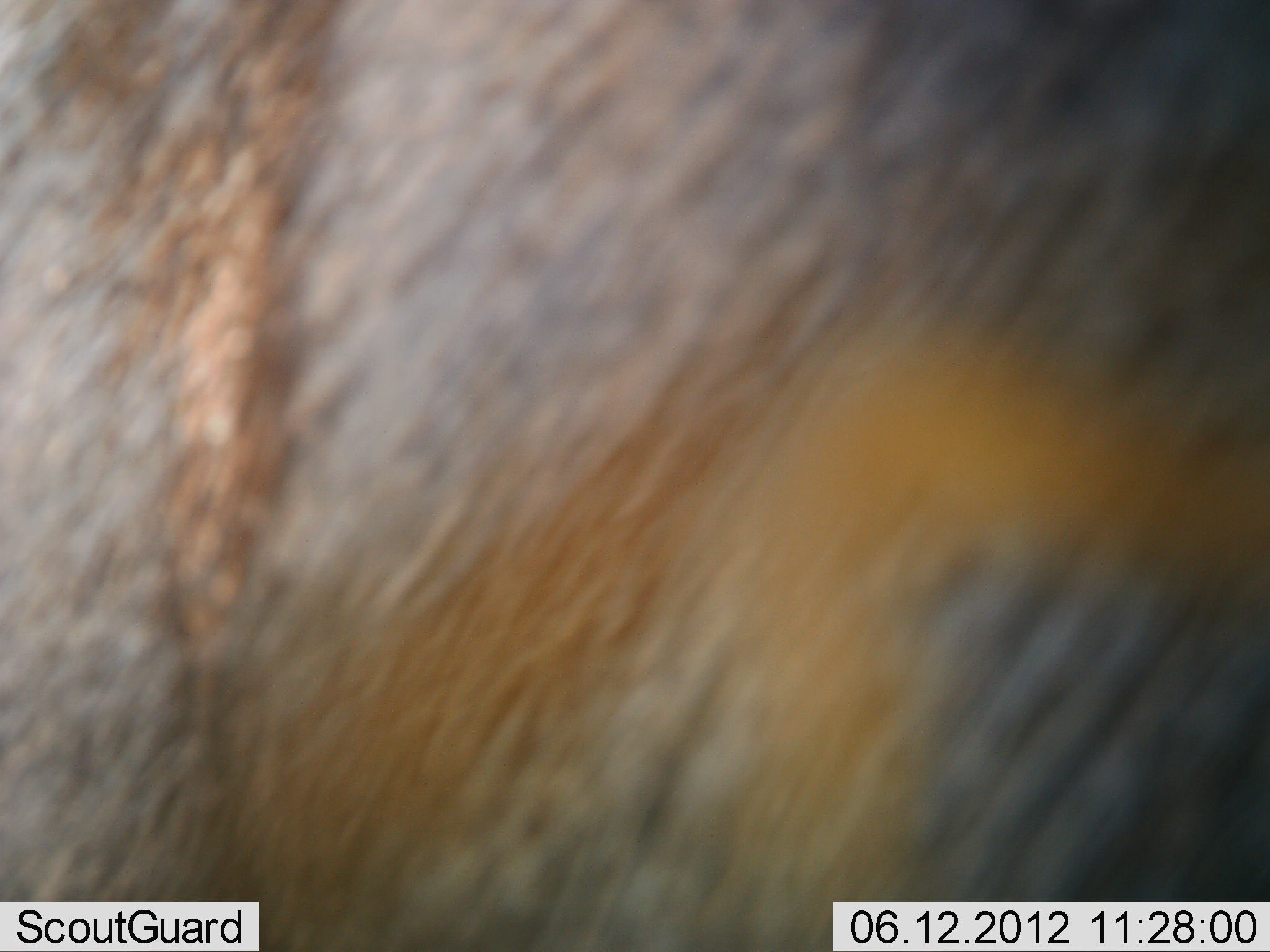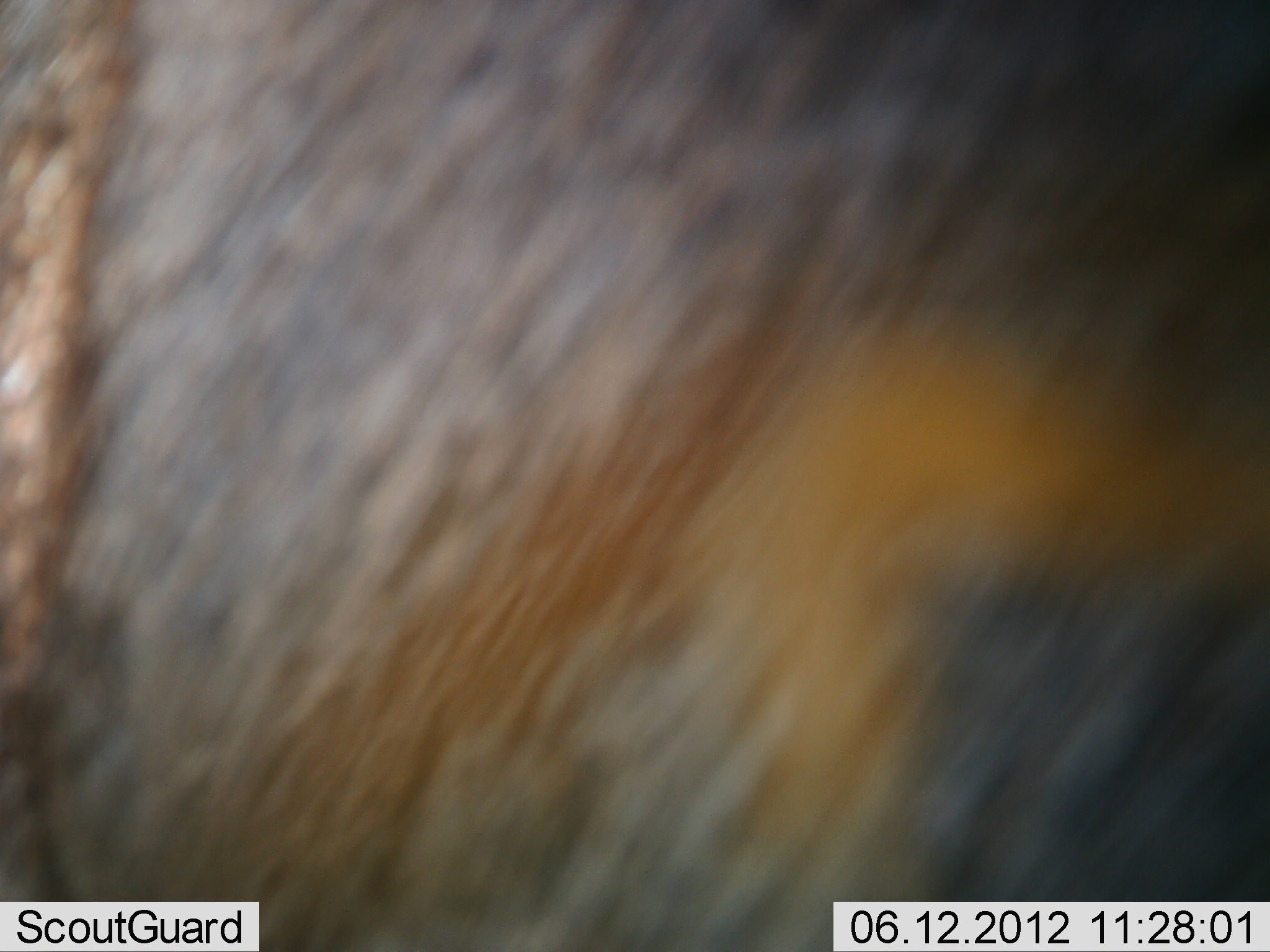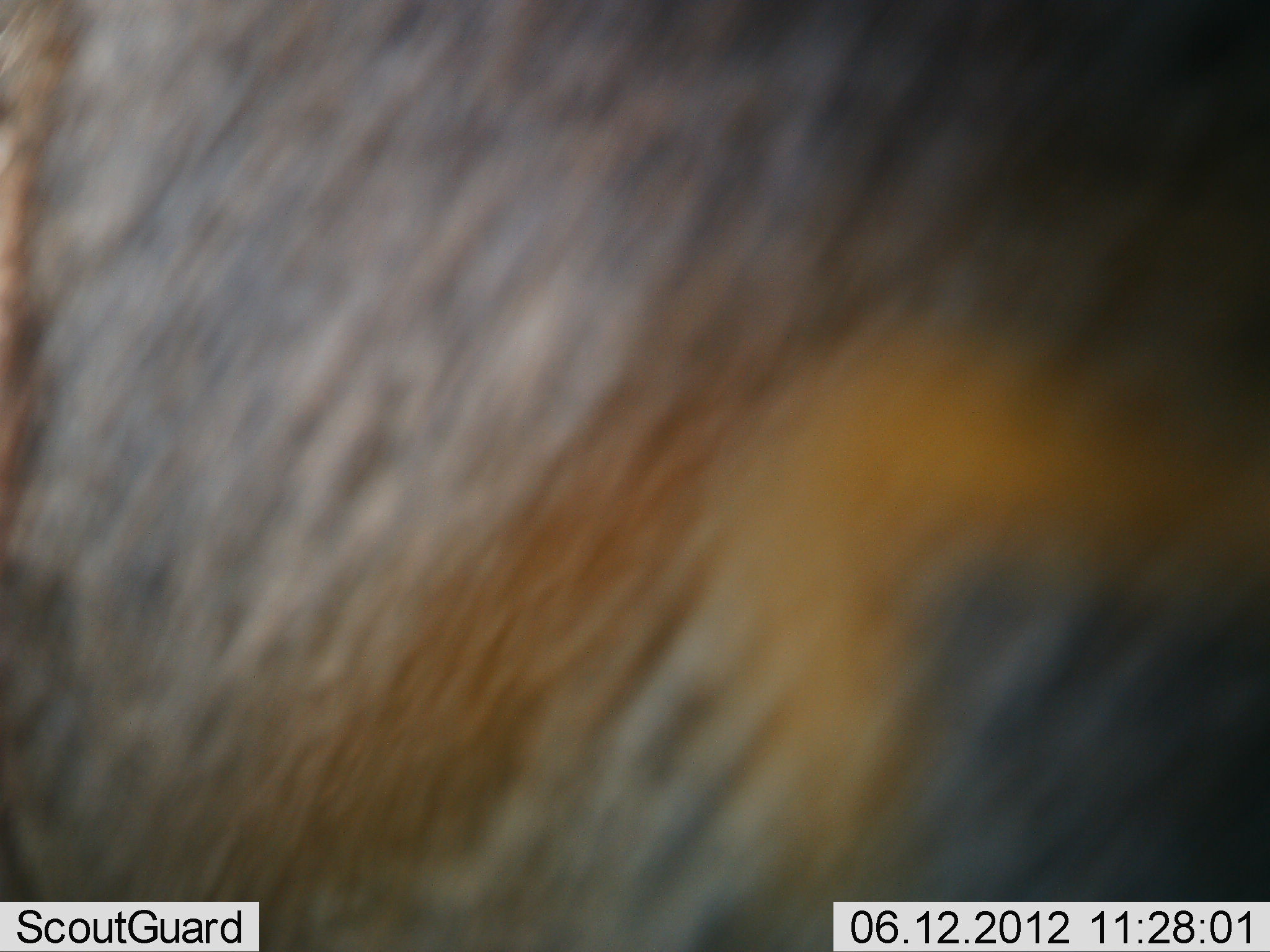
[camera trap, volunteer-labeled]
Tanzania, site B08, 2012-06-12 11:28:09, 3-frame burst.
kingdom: Animalia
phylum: Chordata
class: Mammalia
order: Artiodactyla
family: Bovidae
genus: Connochaetes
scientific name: Connochaetes taurinus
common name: blue wildebeest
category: wildebeest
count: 1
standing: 90%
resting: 0%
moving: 10%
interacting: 0%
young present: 0%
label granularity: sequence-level